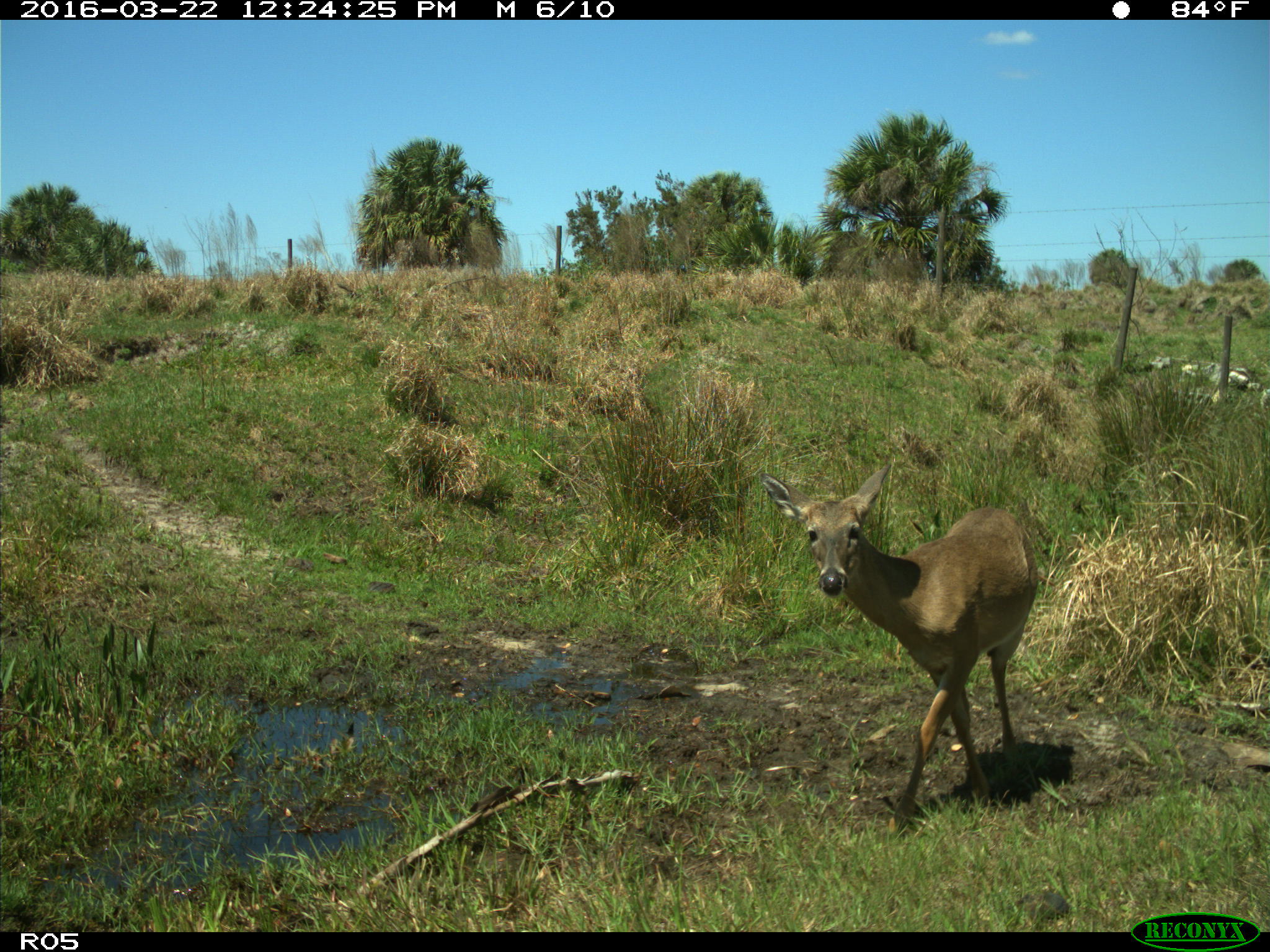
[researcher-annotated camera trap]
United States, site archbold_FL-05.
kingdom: Animalia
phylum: Chordata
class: Mammalia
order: Artiodactyla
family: Cervidae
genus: Odocoileus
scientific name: Odocoileus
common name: deer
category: unidentified deer